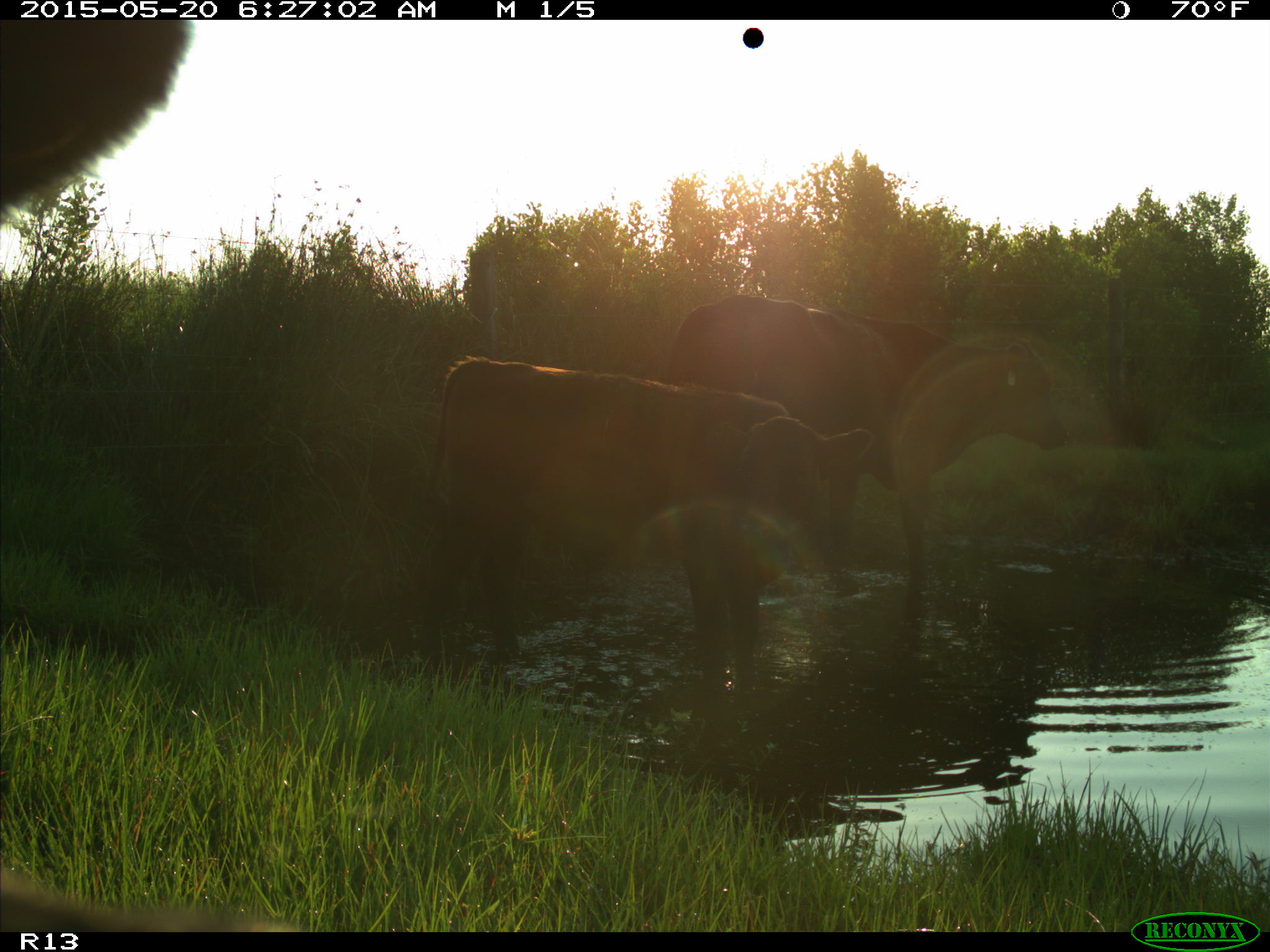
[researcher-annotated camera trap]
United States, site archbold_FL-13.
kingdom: Animalia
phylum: Chordata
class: Mammalia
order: Artiodactyla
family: Bovidae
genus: Bos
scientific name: Bos taurus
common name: domestic cow